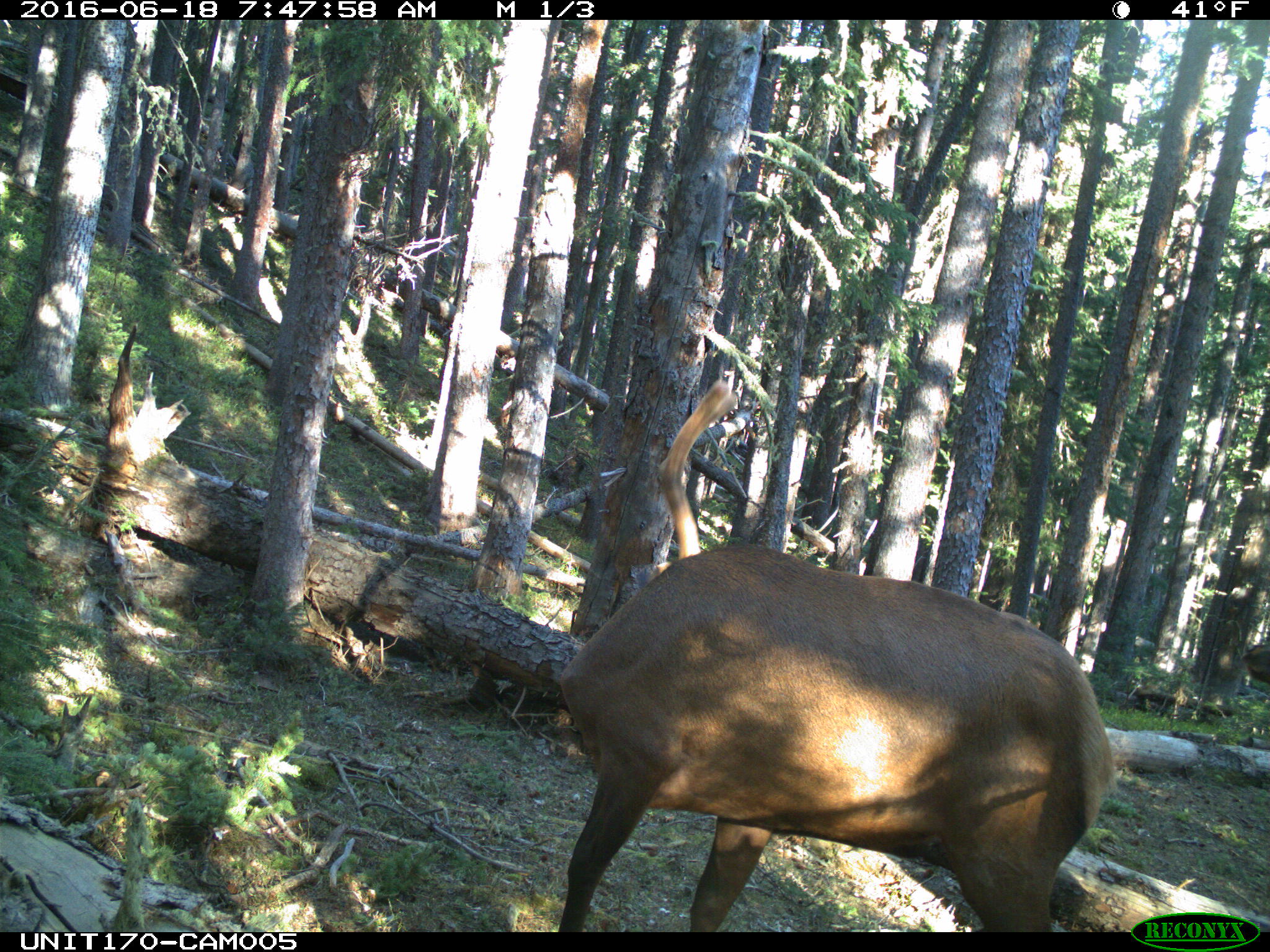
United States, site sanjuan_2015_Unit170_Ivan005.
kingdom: Animalia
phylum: Chordata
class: Mammalia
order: Artiodactyla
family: Cervidae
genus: Cervus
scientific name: Cervus elaphus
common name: red deer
Cervus elaphus (red deer).